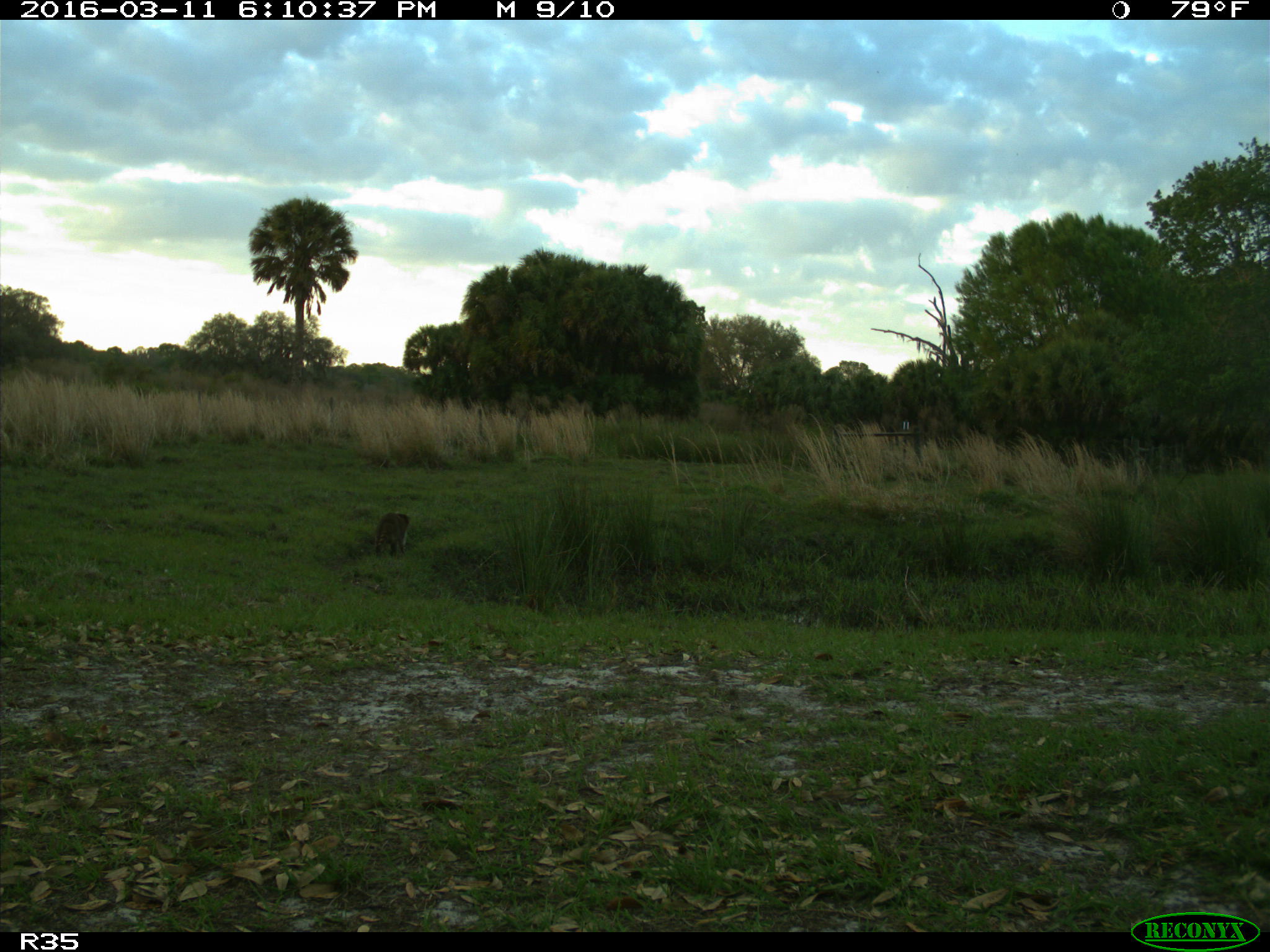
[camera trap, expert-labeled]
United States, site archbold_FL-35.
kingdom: Animalia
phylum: Chordata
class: Mammalia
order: Carnivora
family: Procyonidae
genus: Procyon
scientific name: Procyon lotor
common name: common raccoon